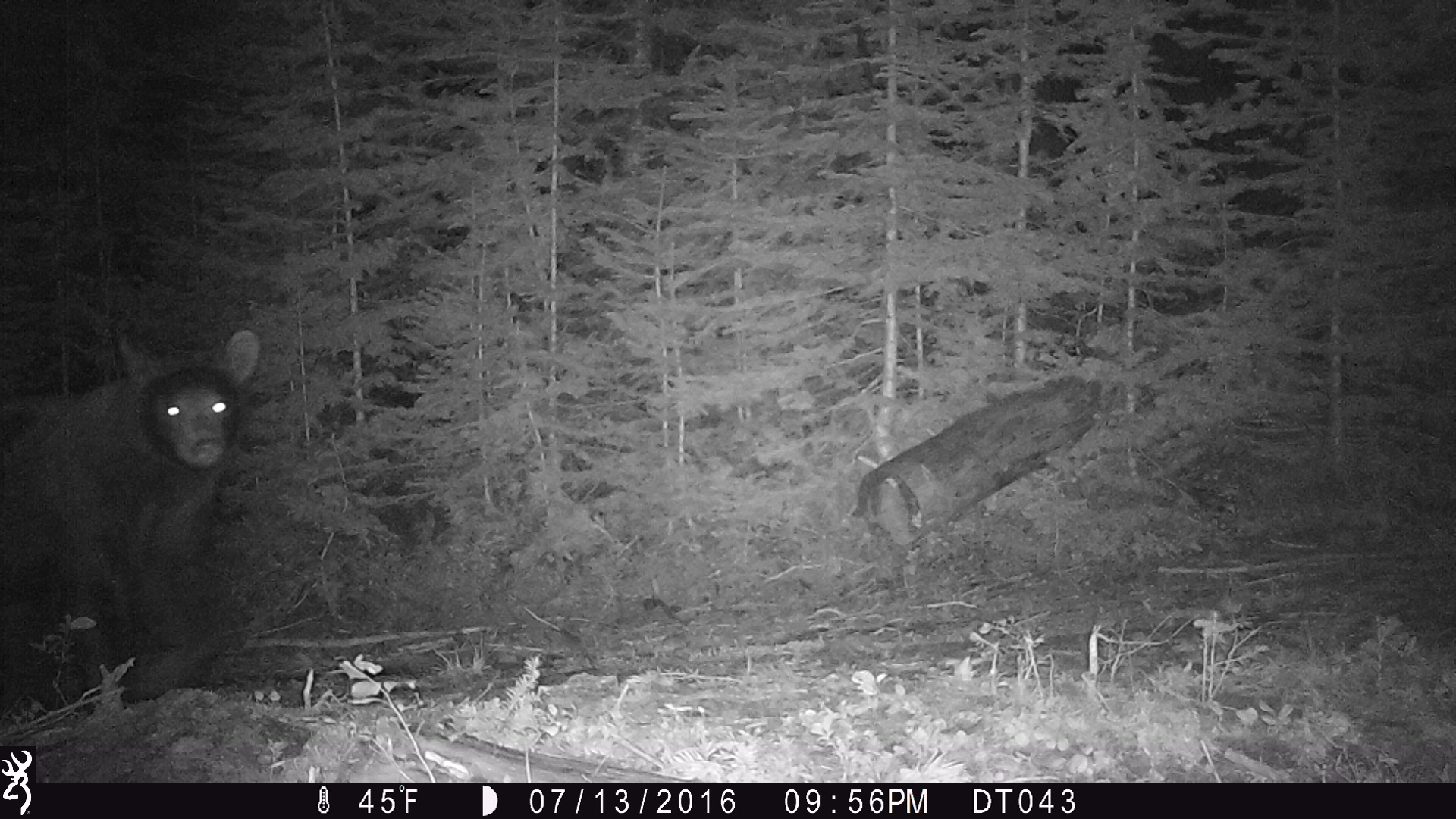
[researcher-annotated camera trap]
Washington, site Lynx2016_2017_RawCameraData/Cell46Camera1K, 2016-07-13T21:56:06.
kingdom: Animalia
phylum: Chordata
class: Mammalia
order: Carnivora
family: Ursidae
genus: Ursus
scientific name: Ursus americanus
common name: american black bear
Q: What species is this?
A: Ursus americanus (american black bear).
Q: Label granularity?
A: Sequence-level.